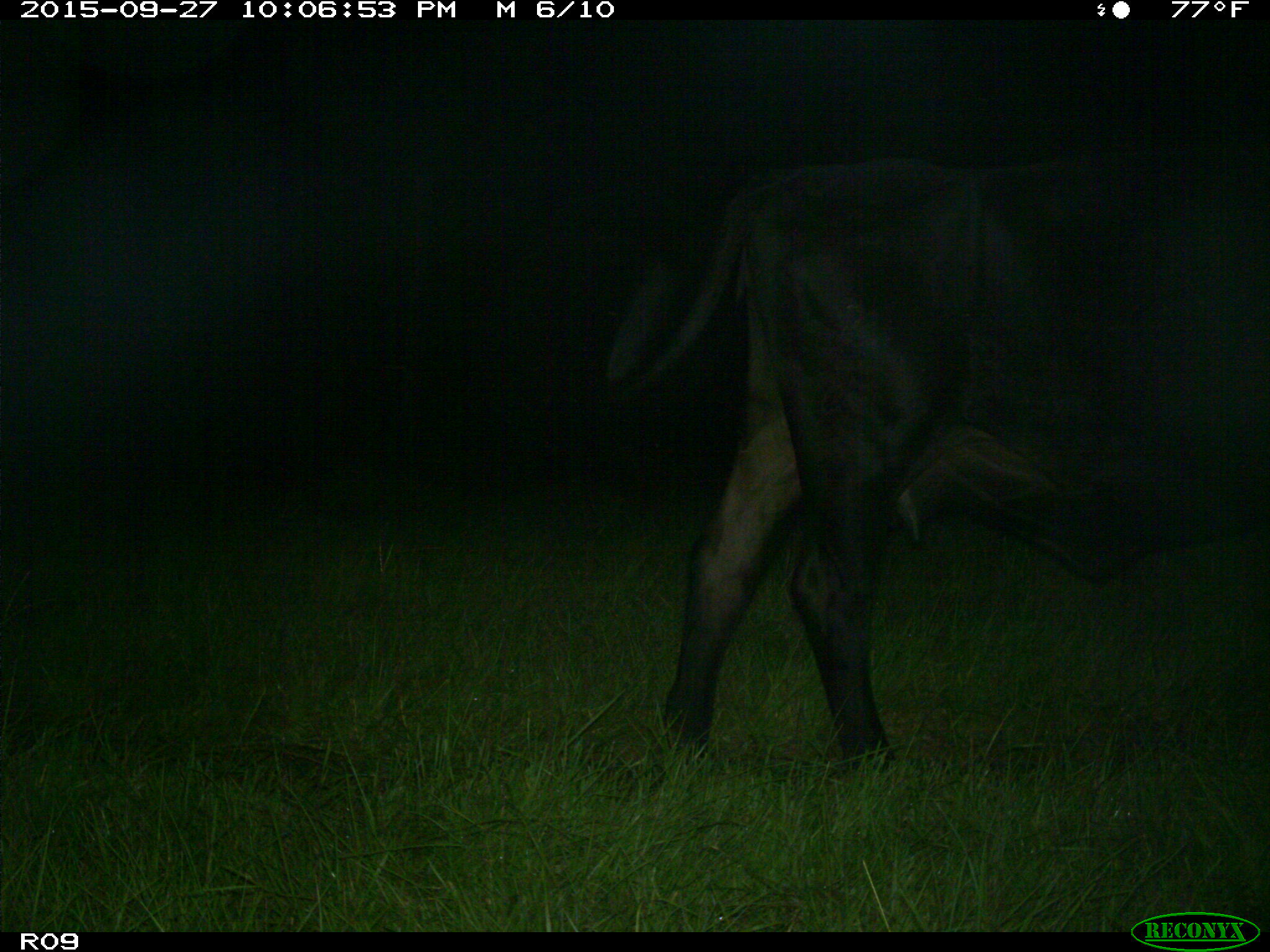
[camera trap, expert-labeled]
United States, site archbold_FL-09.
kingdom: Animalia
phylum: Chordata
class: Mammalia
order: Artiodactyla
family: Bovidae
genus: Bos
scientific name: Bos taurus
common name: domestic cow